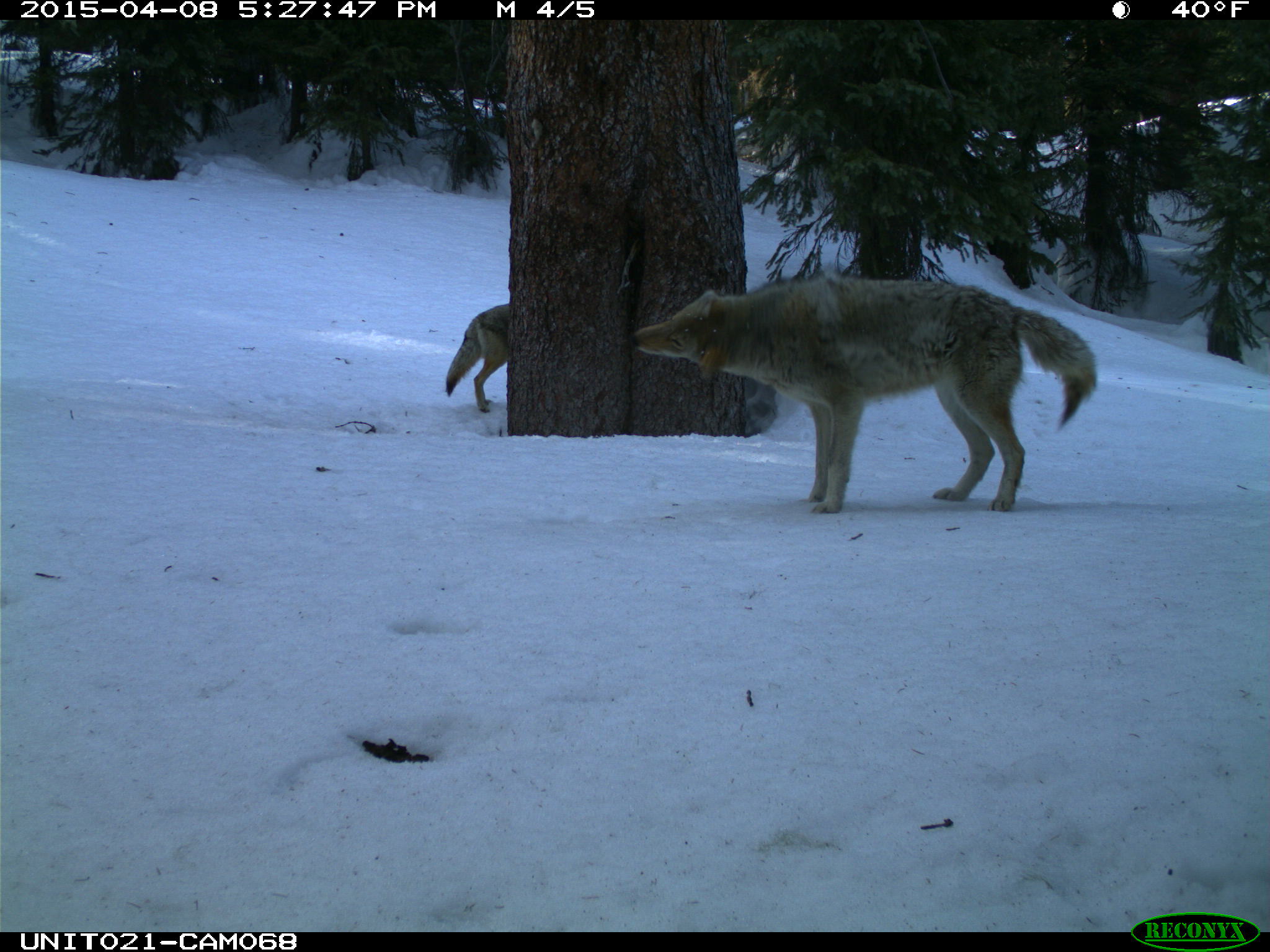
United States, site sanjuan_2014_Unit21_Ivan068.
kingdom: Animalia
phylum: Chordata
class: Mammalia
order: Carnivora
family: Canidae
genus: Canis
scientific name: Canis latrans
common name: coyote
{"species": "Canis latrans (coyote)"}